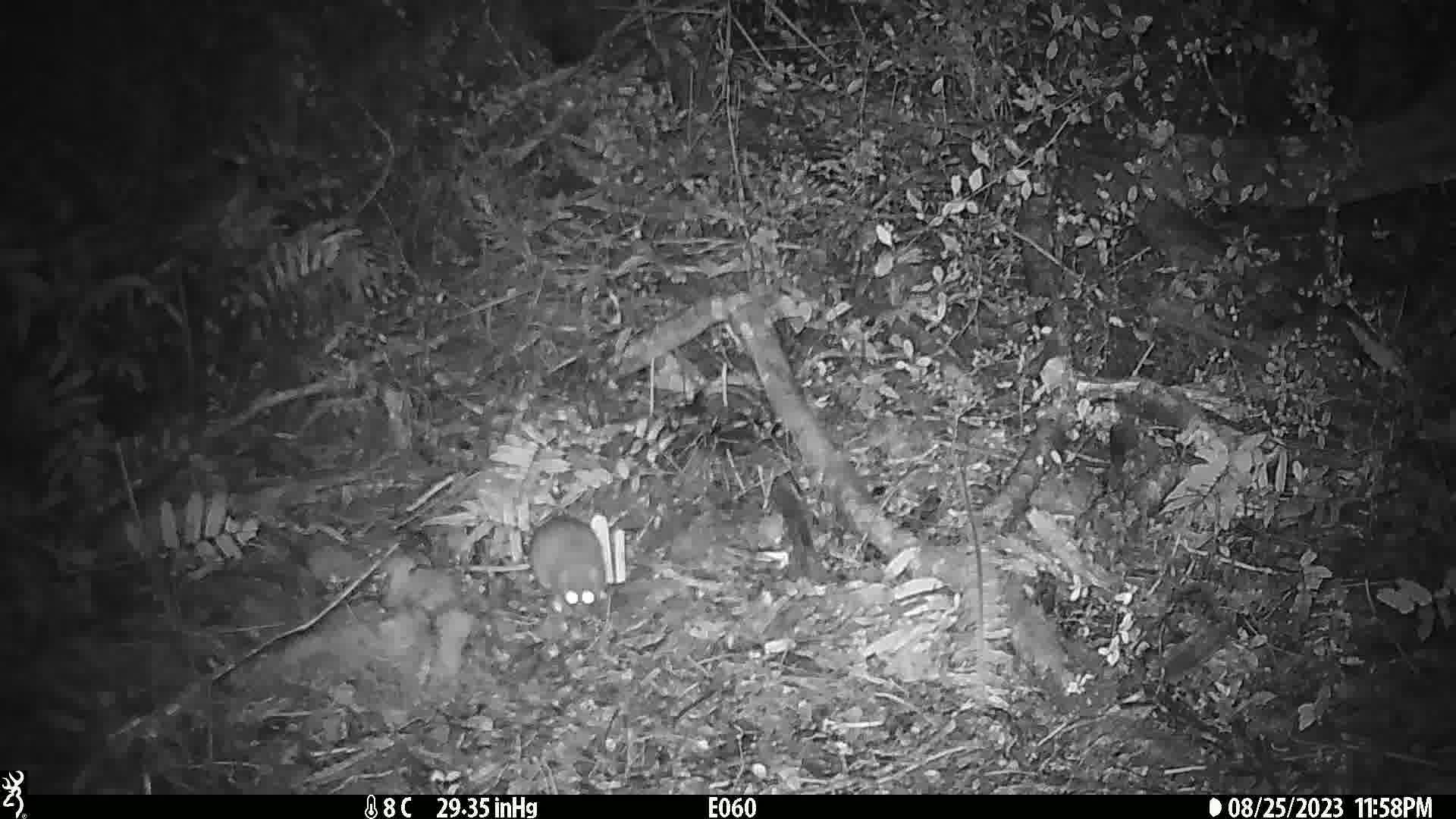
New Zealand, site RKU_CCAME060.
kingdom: Animalia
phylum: Chordata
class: Mammalia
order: Rodentia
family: Muridae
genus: Rattus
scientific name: Rattus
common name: rat